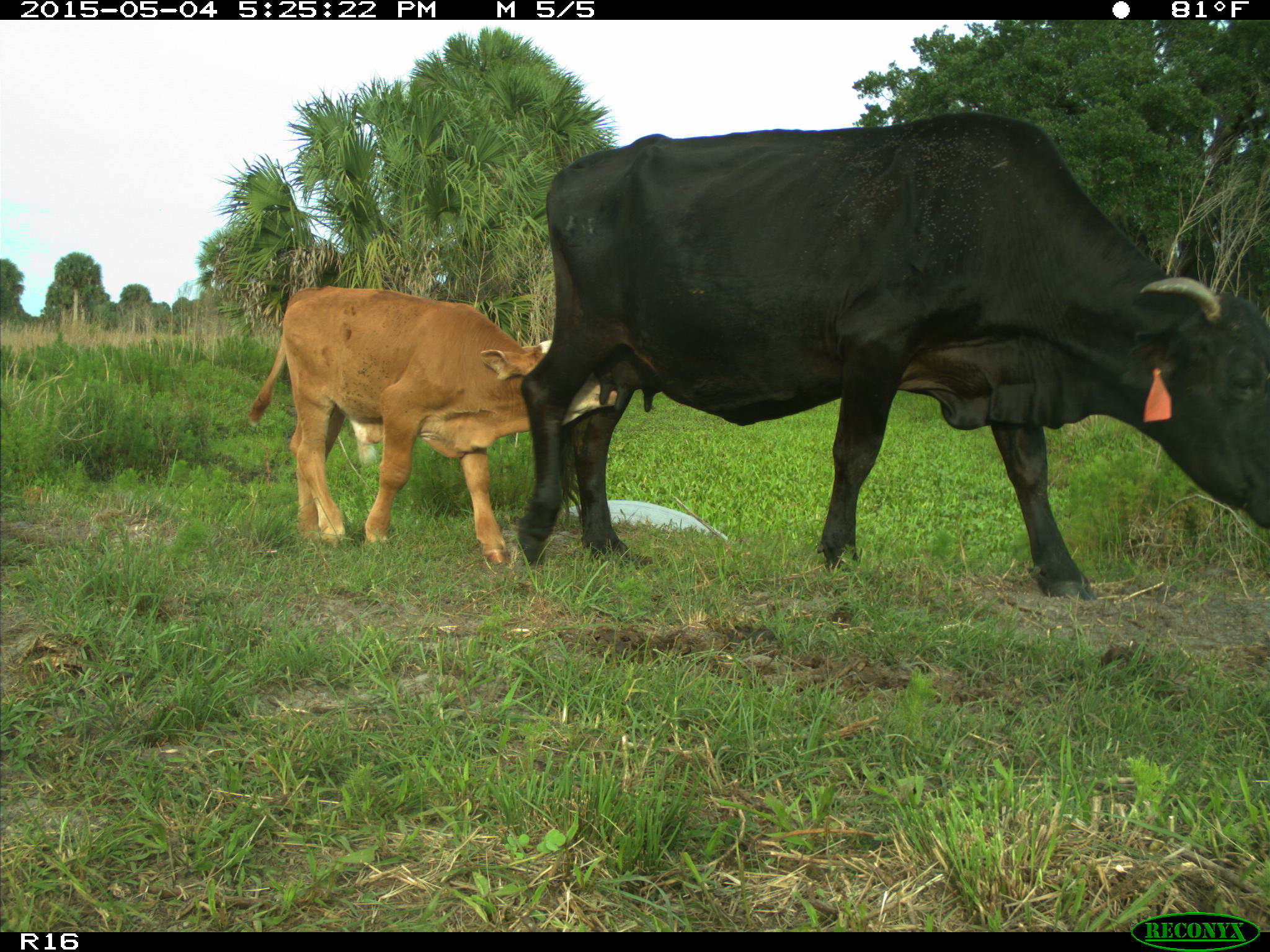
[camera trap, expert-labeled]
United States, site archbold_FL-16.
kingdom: Animalia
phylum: Chordata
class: Mammalia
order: Artiodactyla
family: Bovidae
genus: Bos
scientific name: Bos taurus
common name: domestic cow